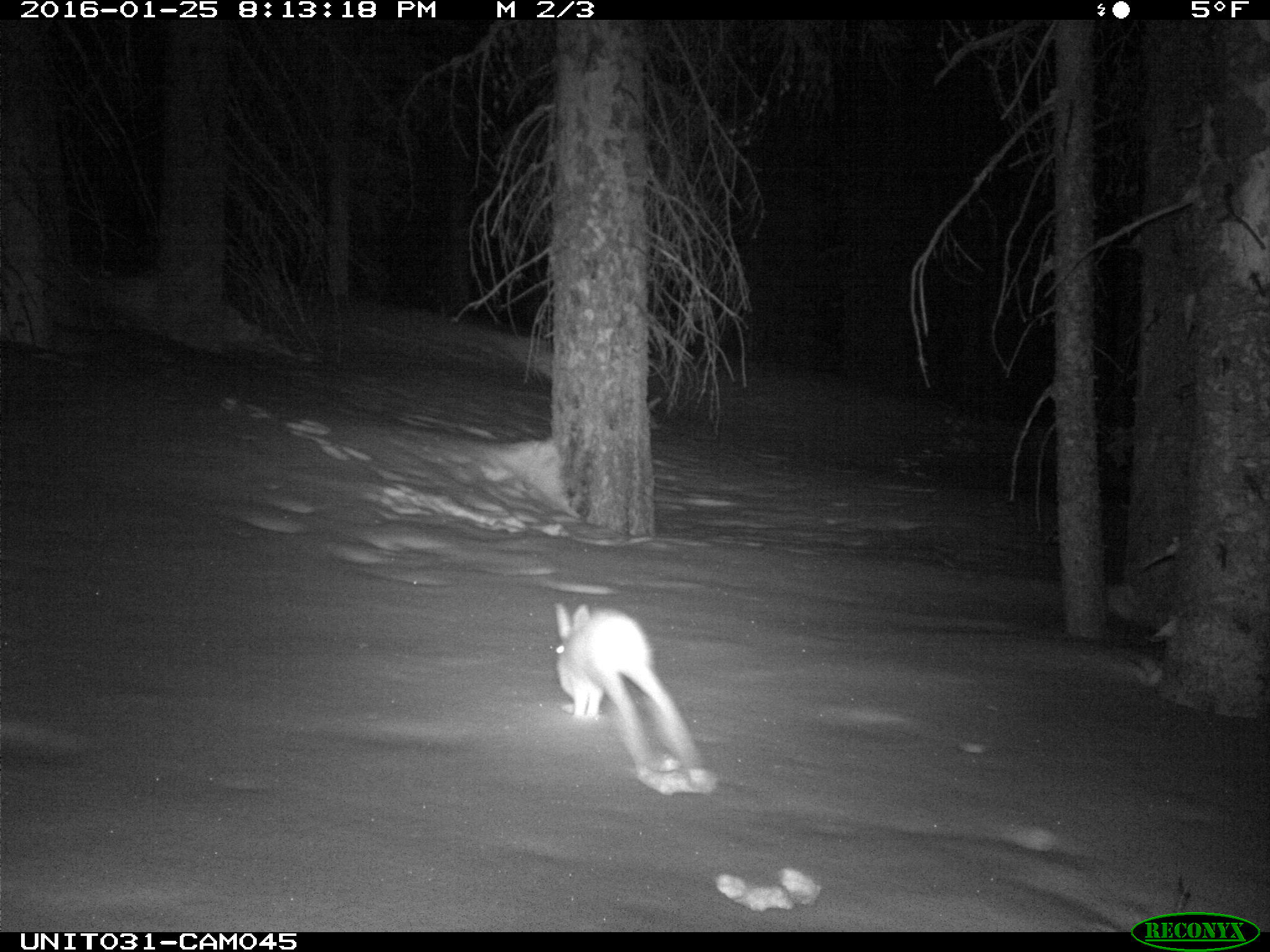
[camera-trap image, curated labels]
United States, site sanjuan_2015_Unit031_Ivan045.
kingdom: Animalia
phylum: Chordata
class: Mammalia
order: Lagomorpha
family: Leporidae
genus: Lepus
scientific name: Lepus americanus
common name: snowshoe hare